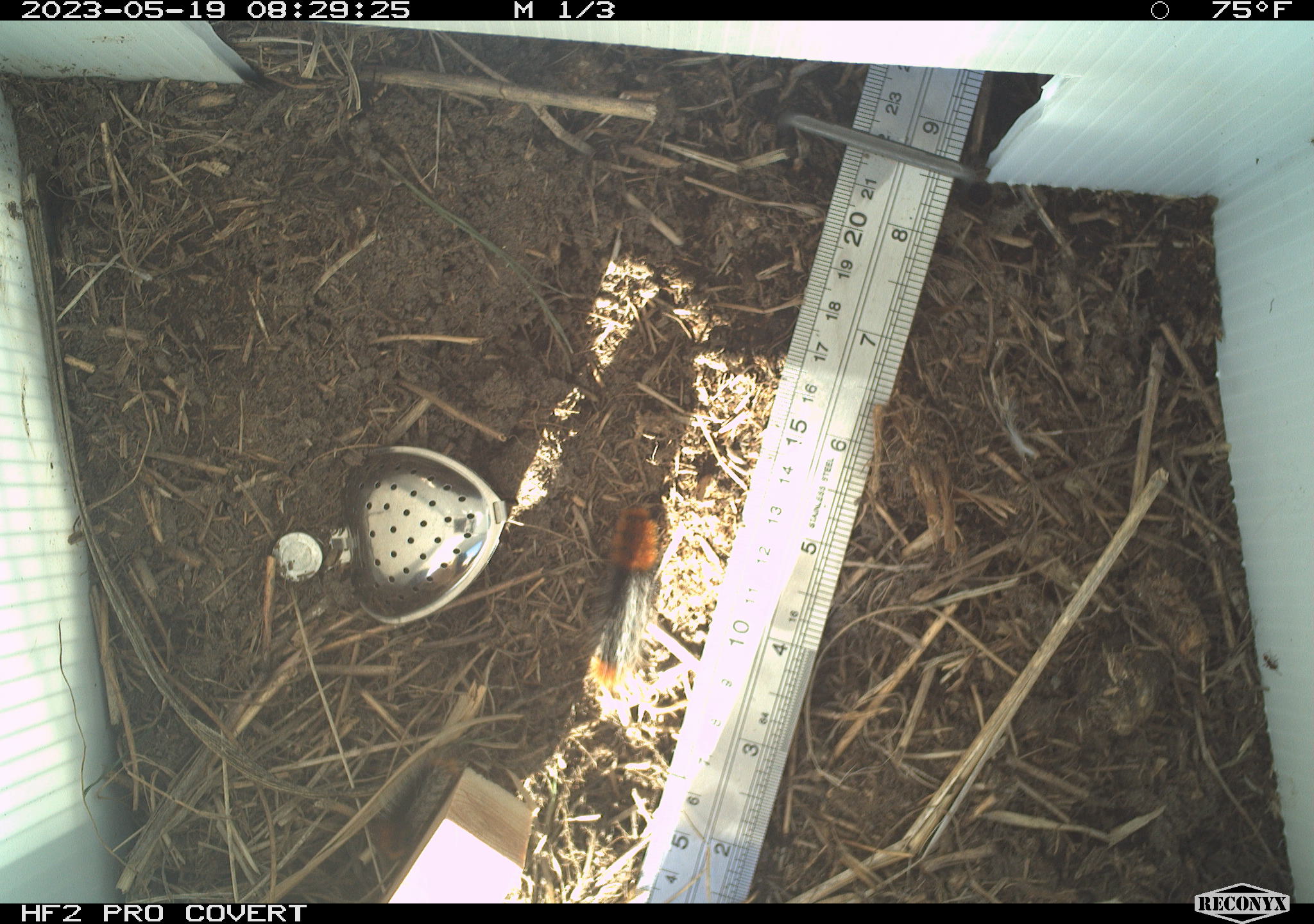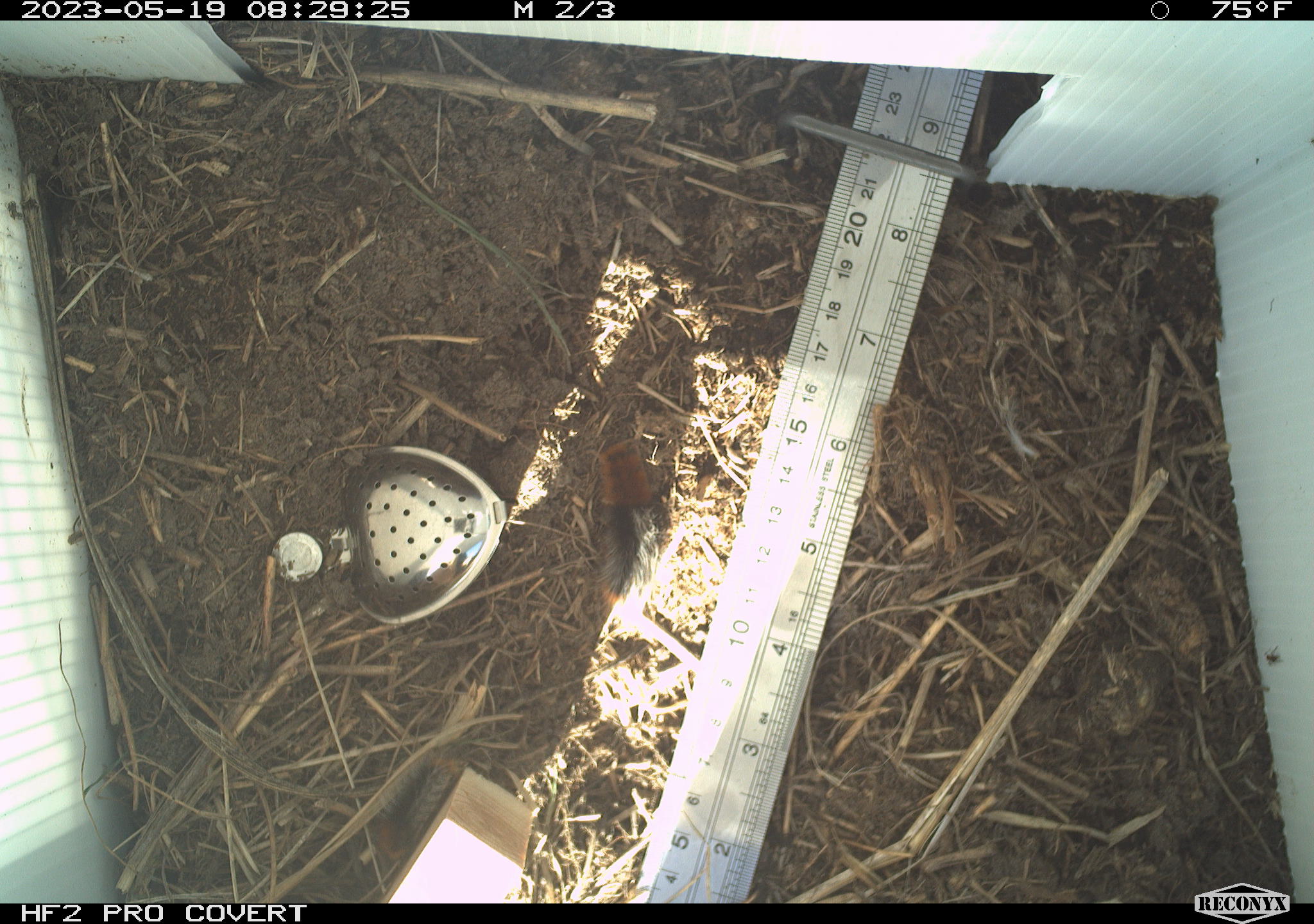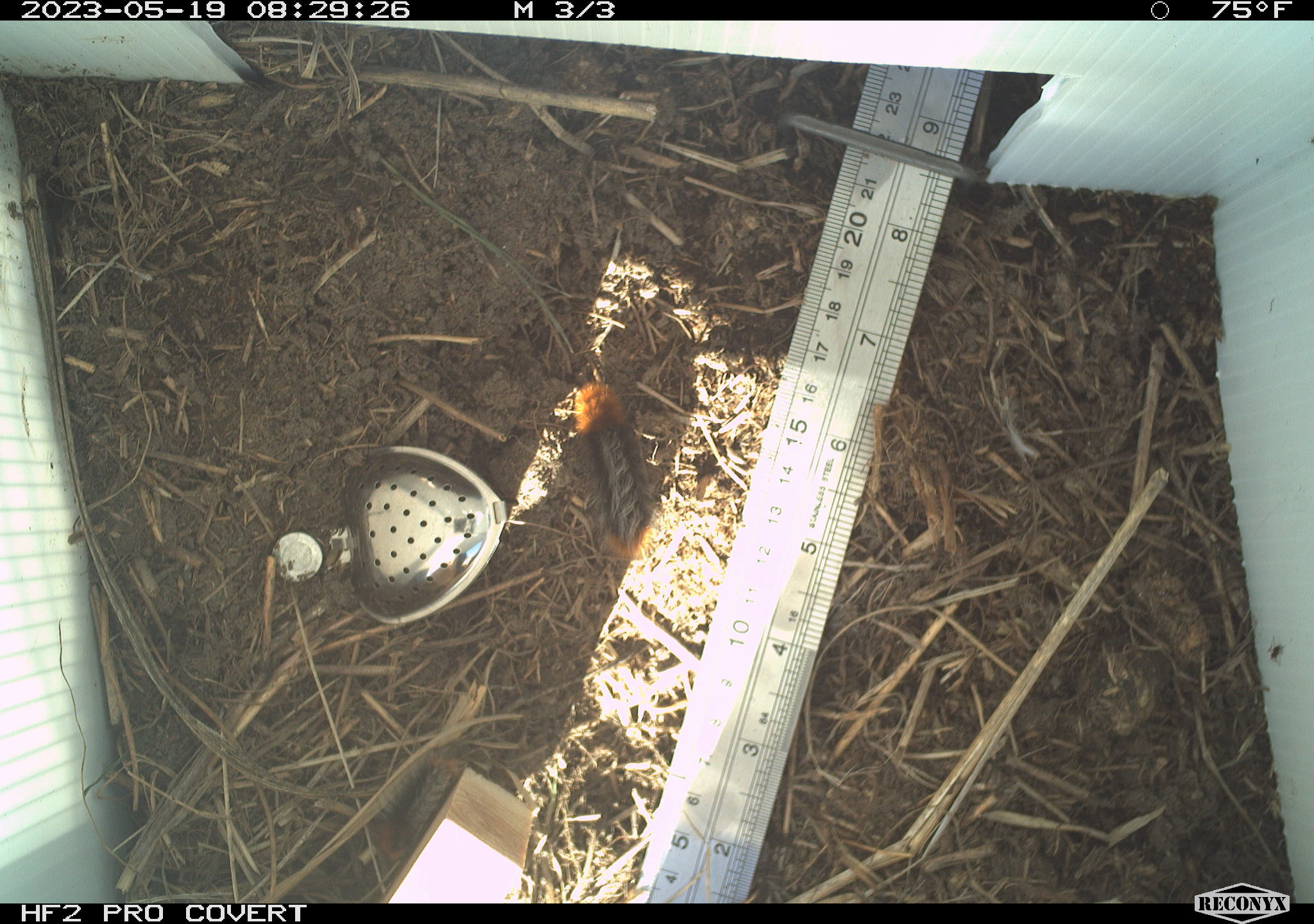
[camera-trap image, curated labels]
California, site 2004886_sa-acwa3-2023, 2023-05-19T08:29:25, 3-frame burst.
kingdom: Animalia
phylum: Arthropoda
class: Insecta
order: Lepidoptera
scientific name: Lepidoptera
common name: butterflies and moths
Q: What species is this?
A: Butterflies and moths (Lepidoptera).